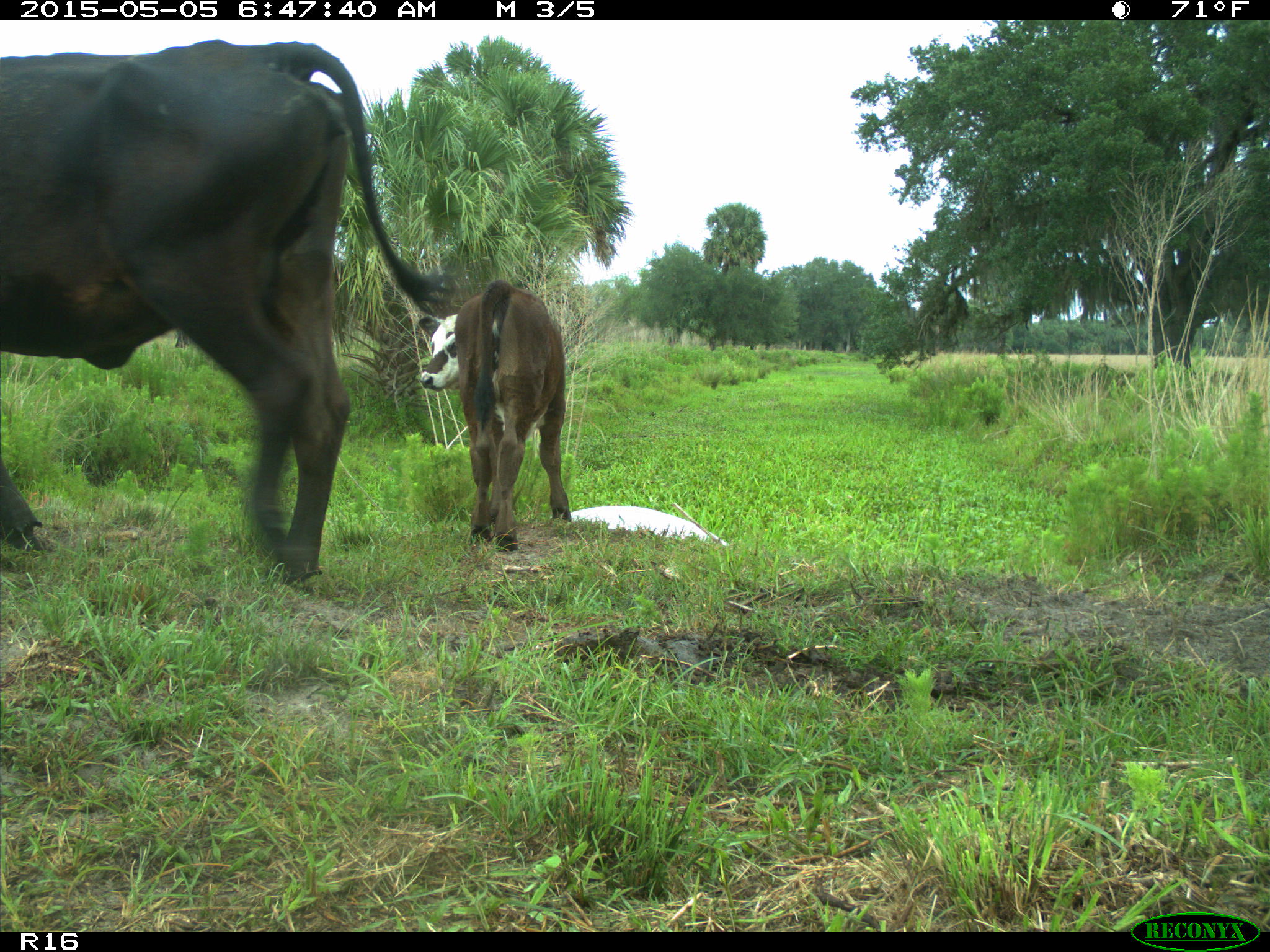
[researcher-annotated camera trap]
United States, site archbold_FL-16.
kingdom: Animalia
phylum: Chordata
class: Mammalia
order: Artiodactyla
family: Bovidae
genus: Bos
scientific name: Bos taurus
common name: domestic cow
Bos taurus (domestic cow).